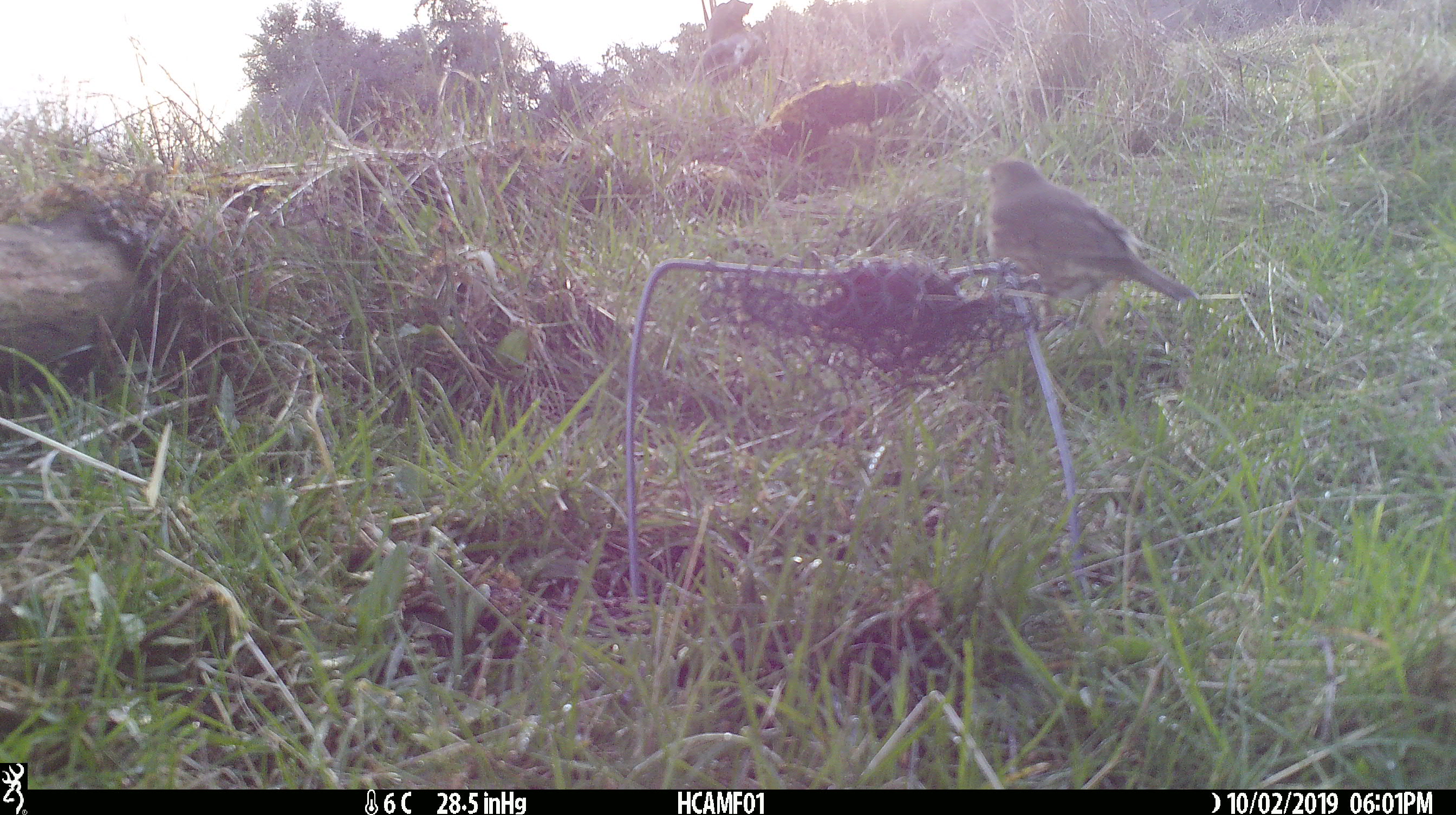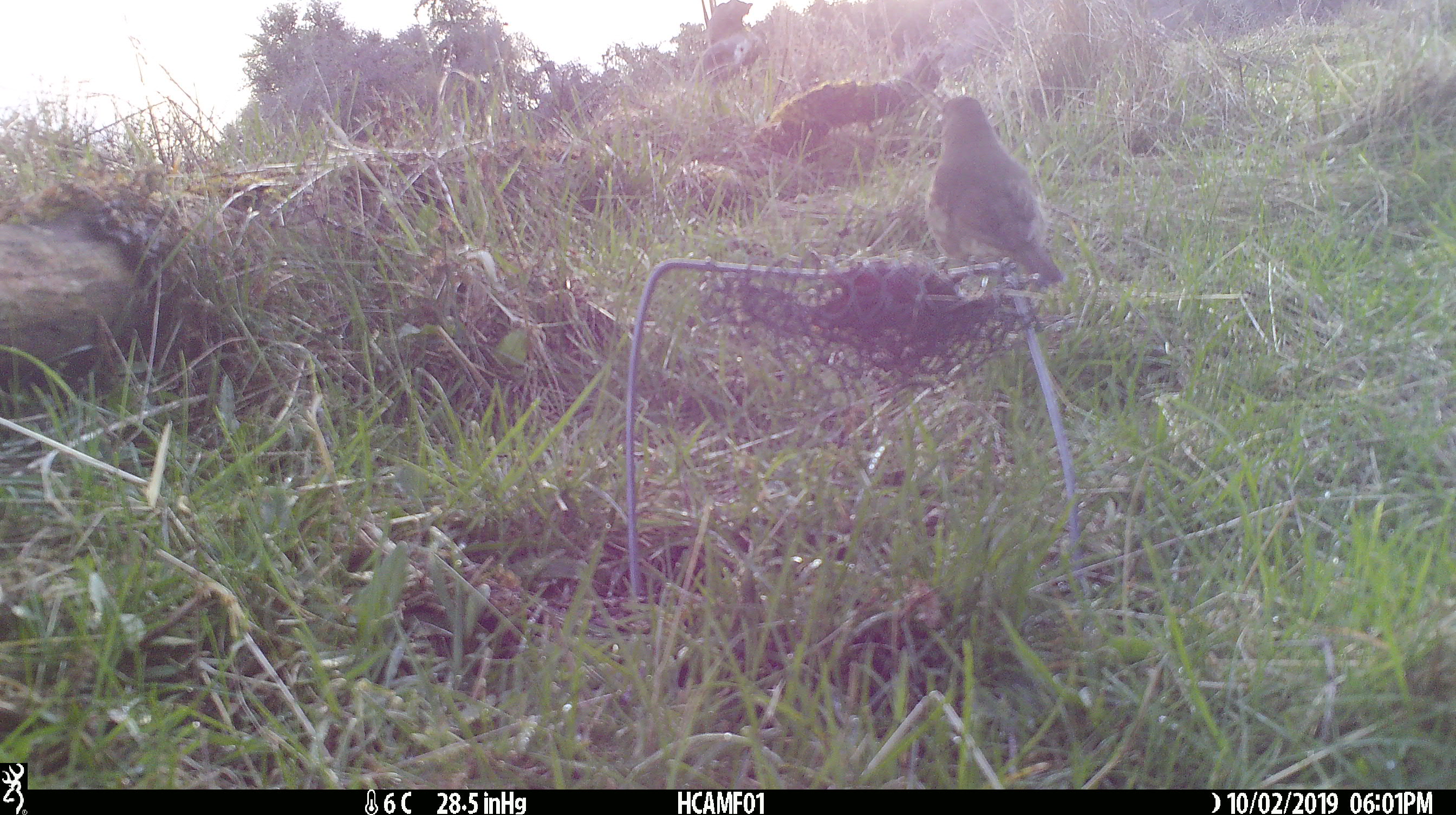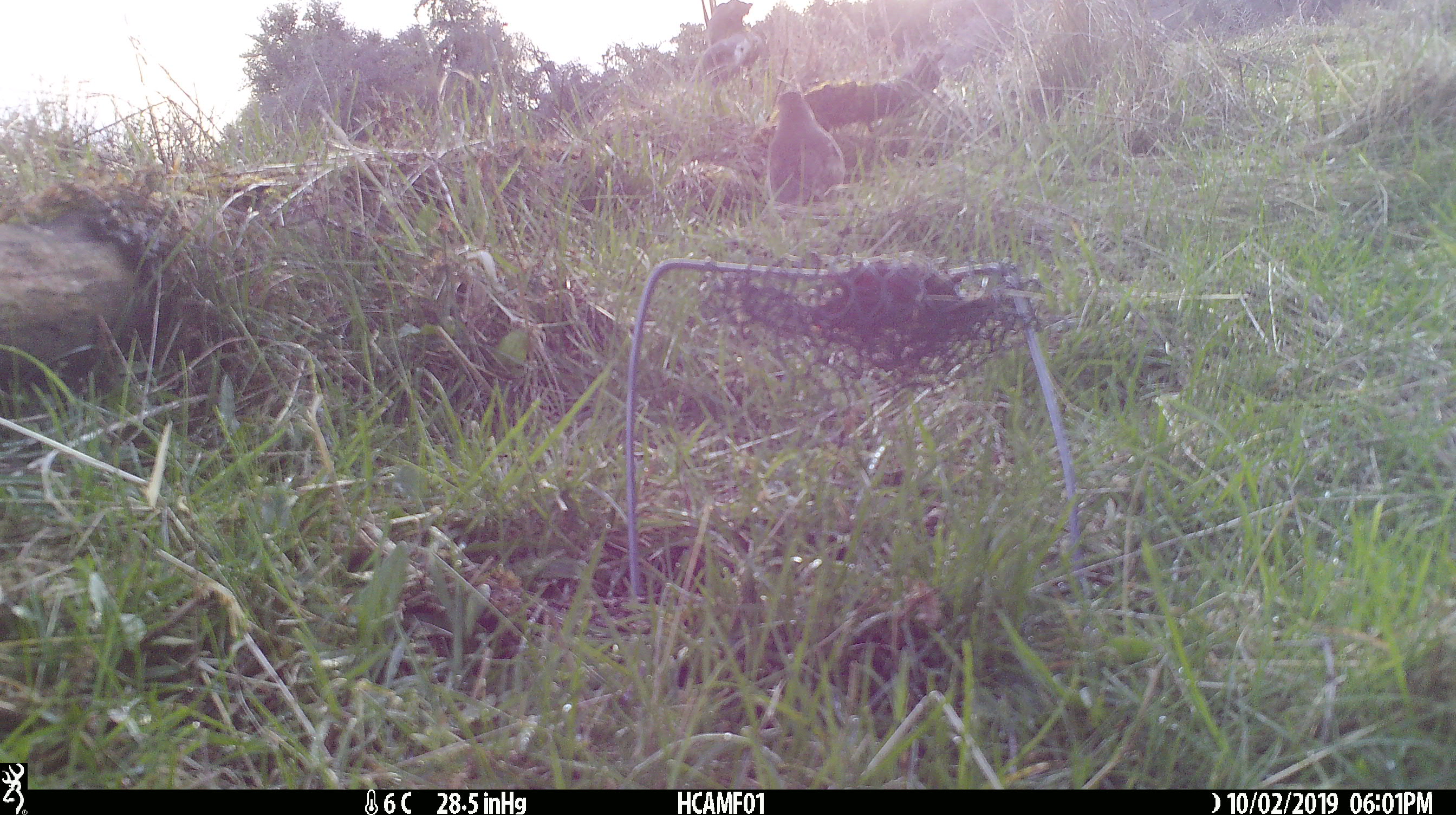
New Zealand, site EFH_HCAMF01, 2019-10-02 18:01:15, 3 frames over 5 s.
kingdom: Animalia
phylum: Chordata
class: Aves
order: Passeriformes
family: Turdidae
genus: Turdus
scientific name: Turdus philomelos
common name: song thrush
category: thrush